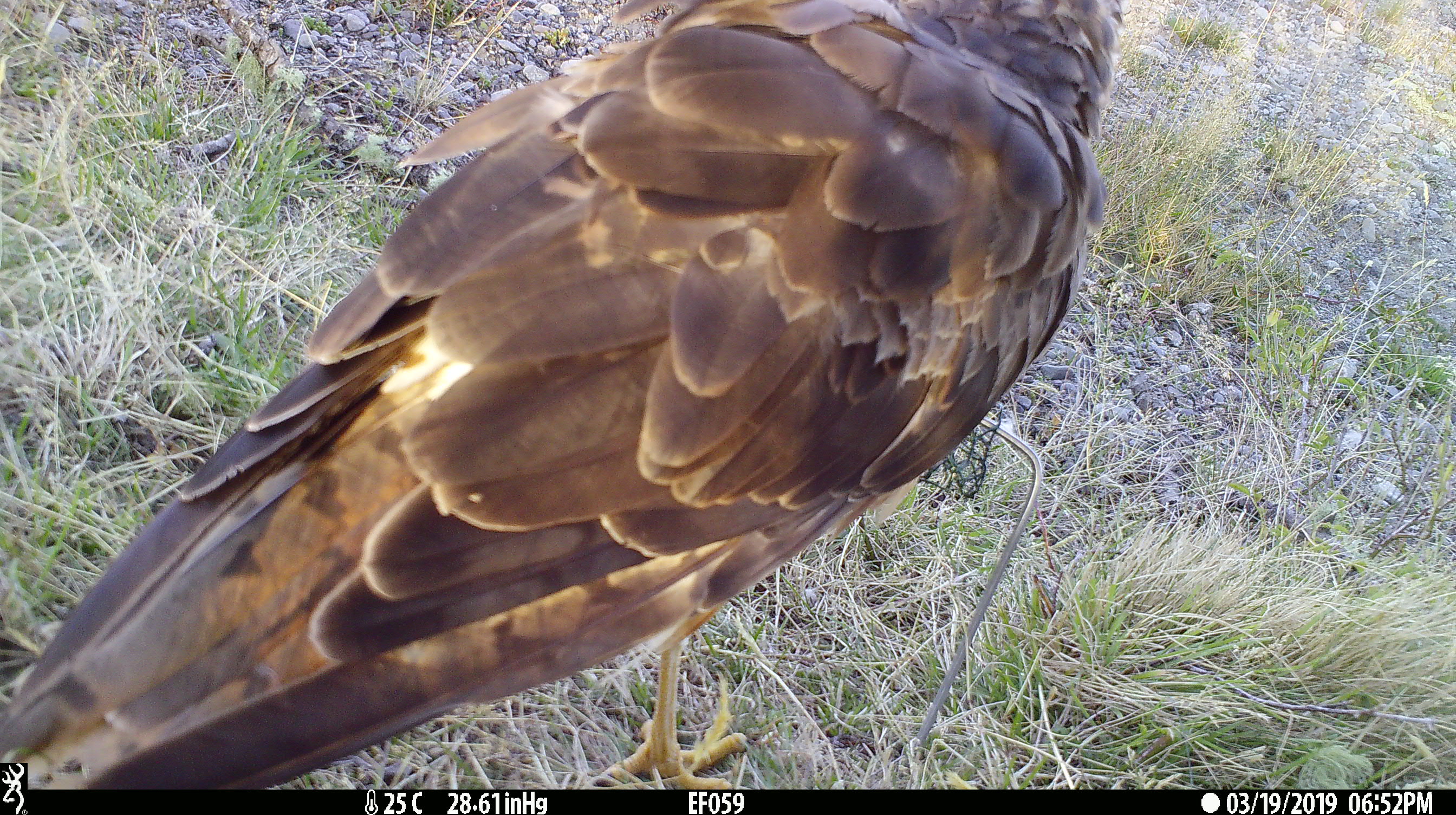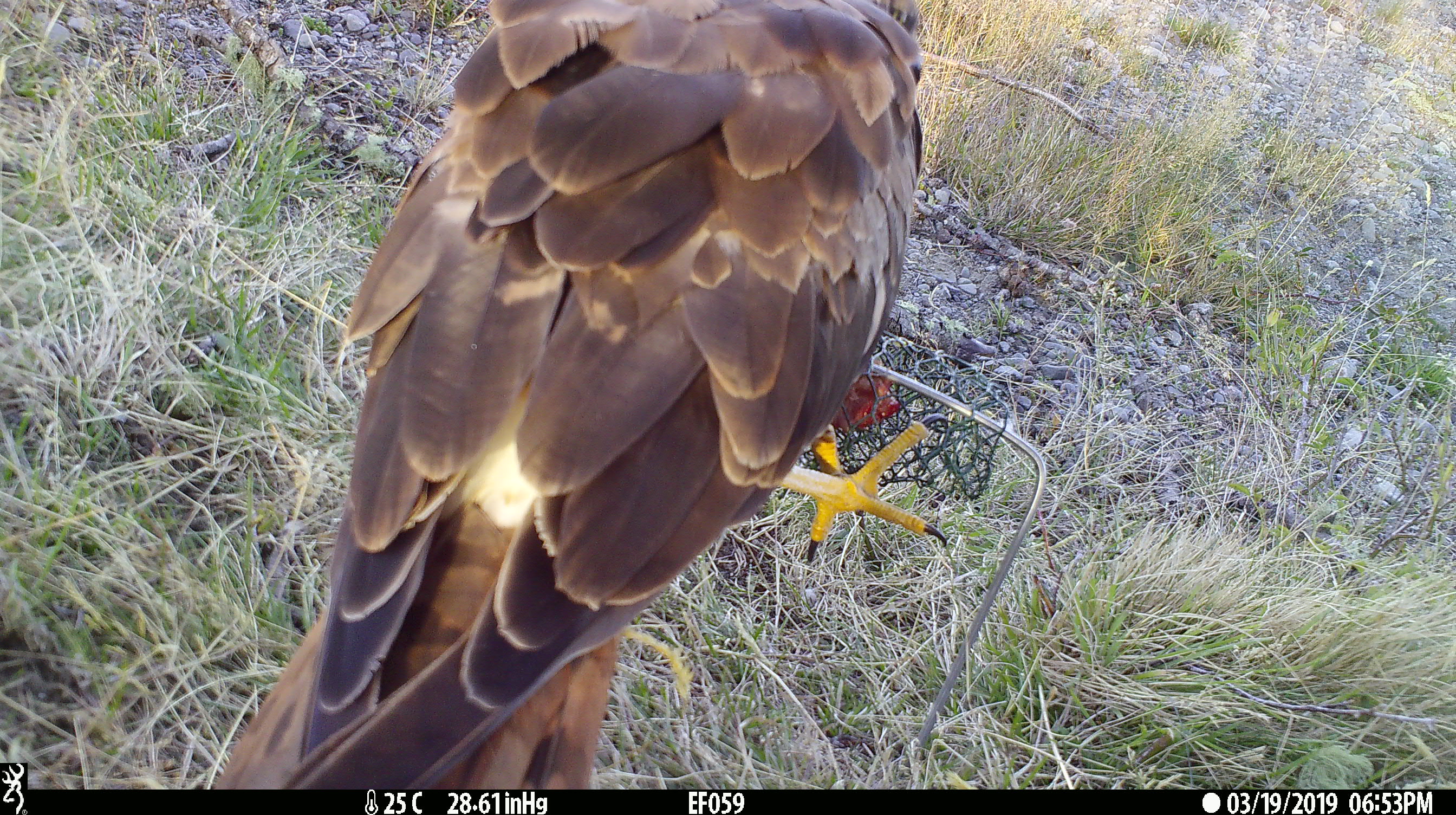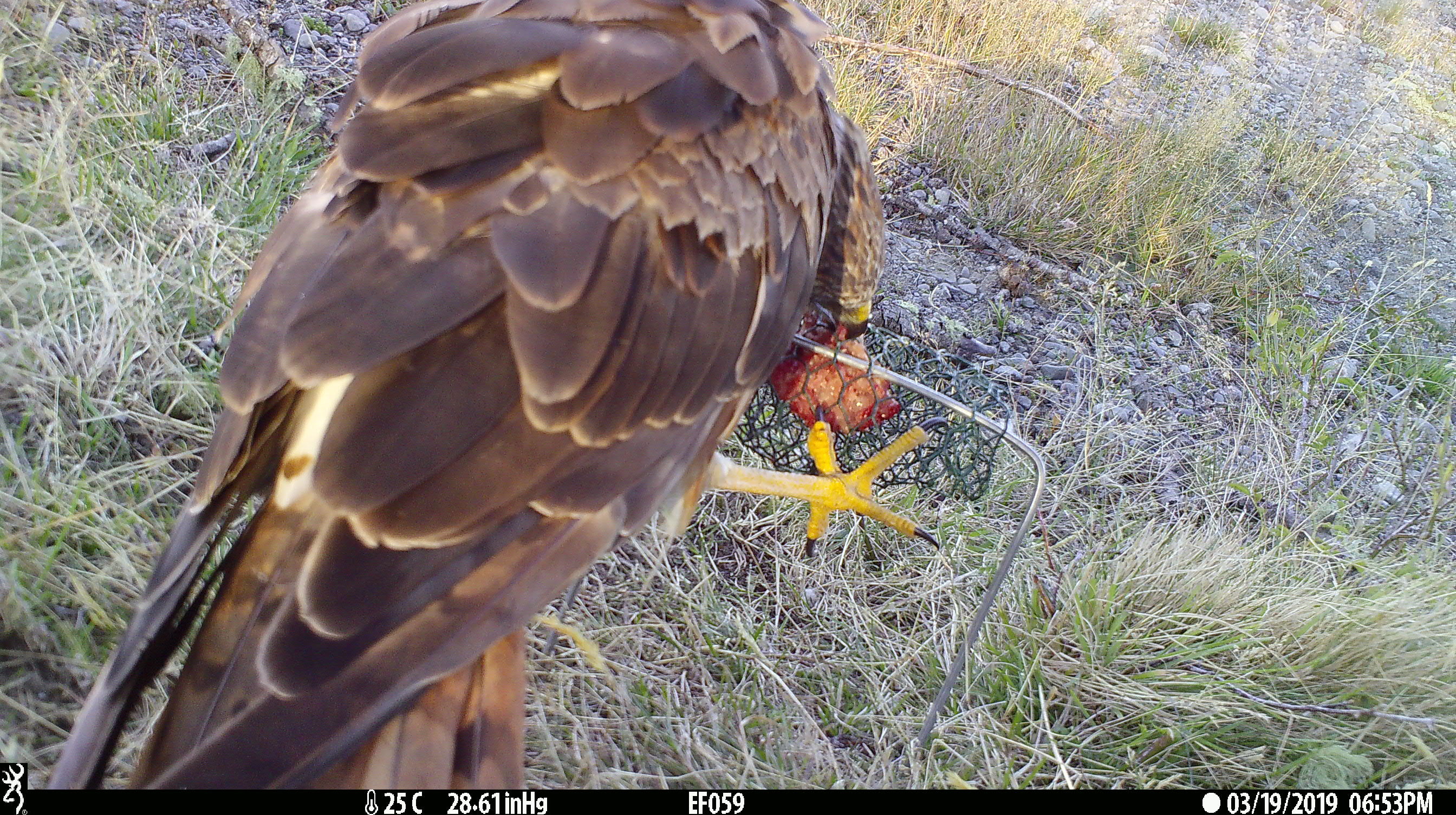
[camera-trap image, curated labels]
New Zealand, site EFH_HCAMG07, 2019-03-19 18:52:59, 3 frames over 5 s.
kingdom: Animalia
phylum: Chordata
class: Aves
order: Accipitriformes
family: Accipitridae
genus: Circus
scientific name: Circus approximans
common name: swamp harrier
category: harrier